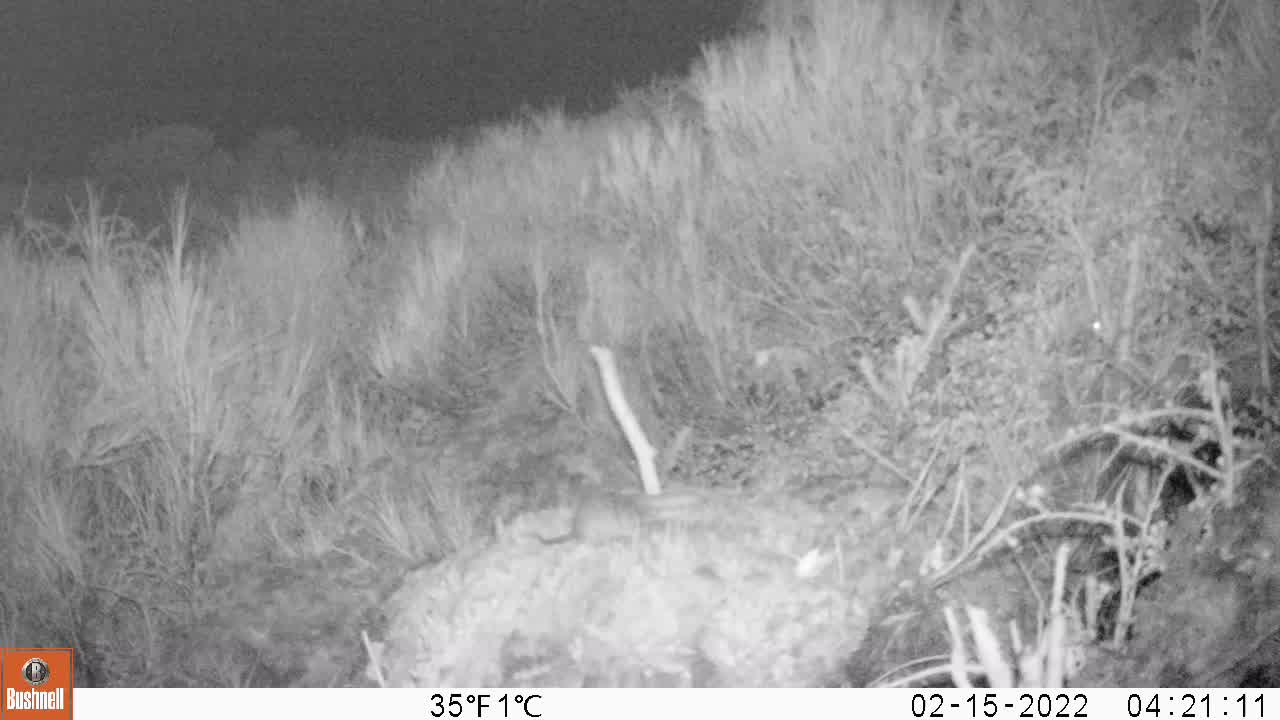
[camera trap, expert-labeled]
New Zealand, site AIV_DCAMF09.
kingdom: Animalia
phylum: Chordata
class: Mammalia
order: Rodentia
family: Muridae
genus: Mus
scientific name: Mus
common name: mouse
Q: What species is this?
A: Mouse (Mus).